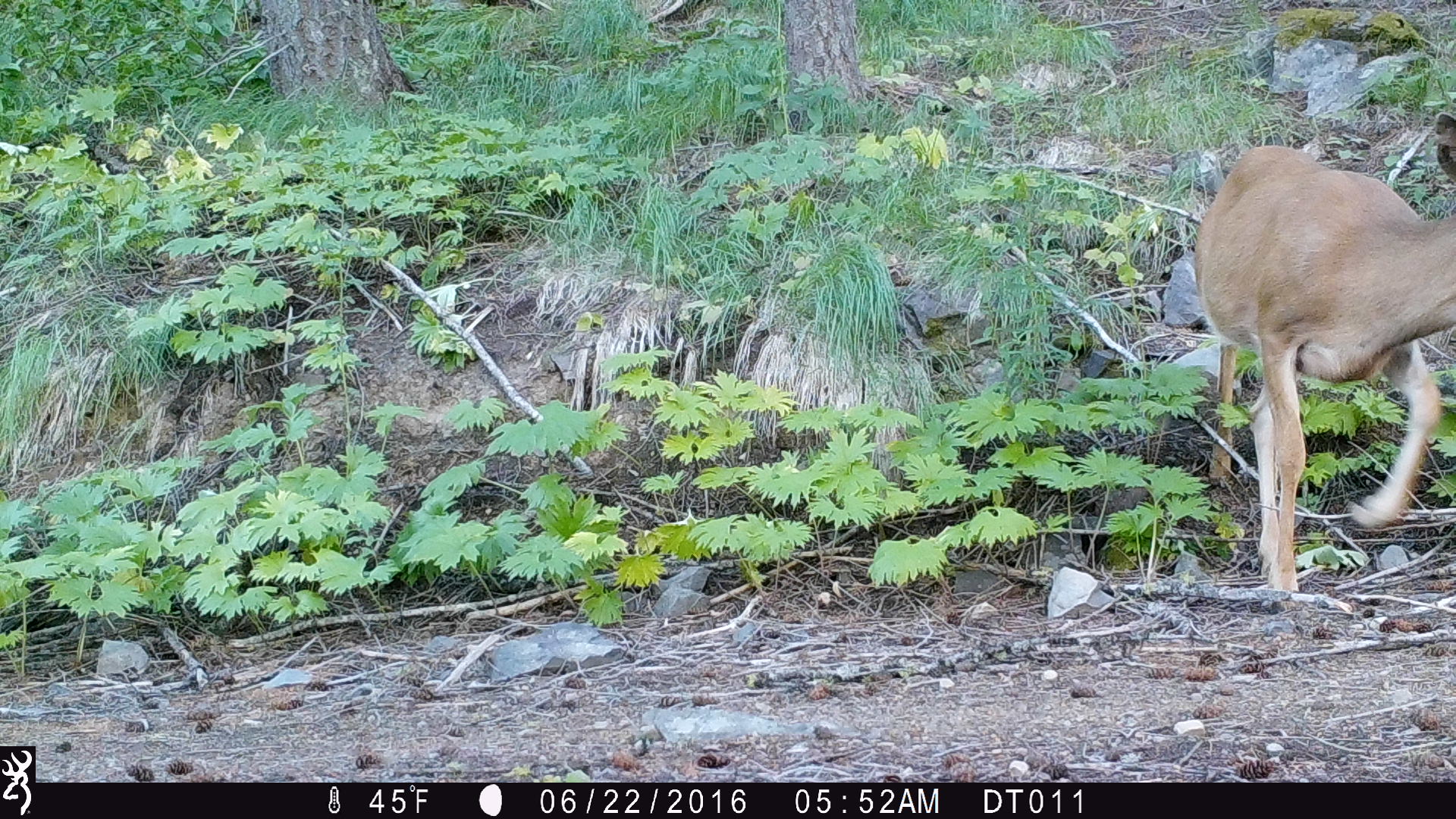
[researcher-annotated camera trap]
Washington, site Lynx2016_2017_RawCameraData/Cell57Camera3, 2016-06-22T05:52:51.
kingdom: Animalia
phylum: Chordata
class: Mammalia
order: Artiodactyla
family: Cervidae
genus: Odocoileus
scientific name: Odocoileus hemionus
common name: mule deer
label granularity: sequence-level